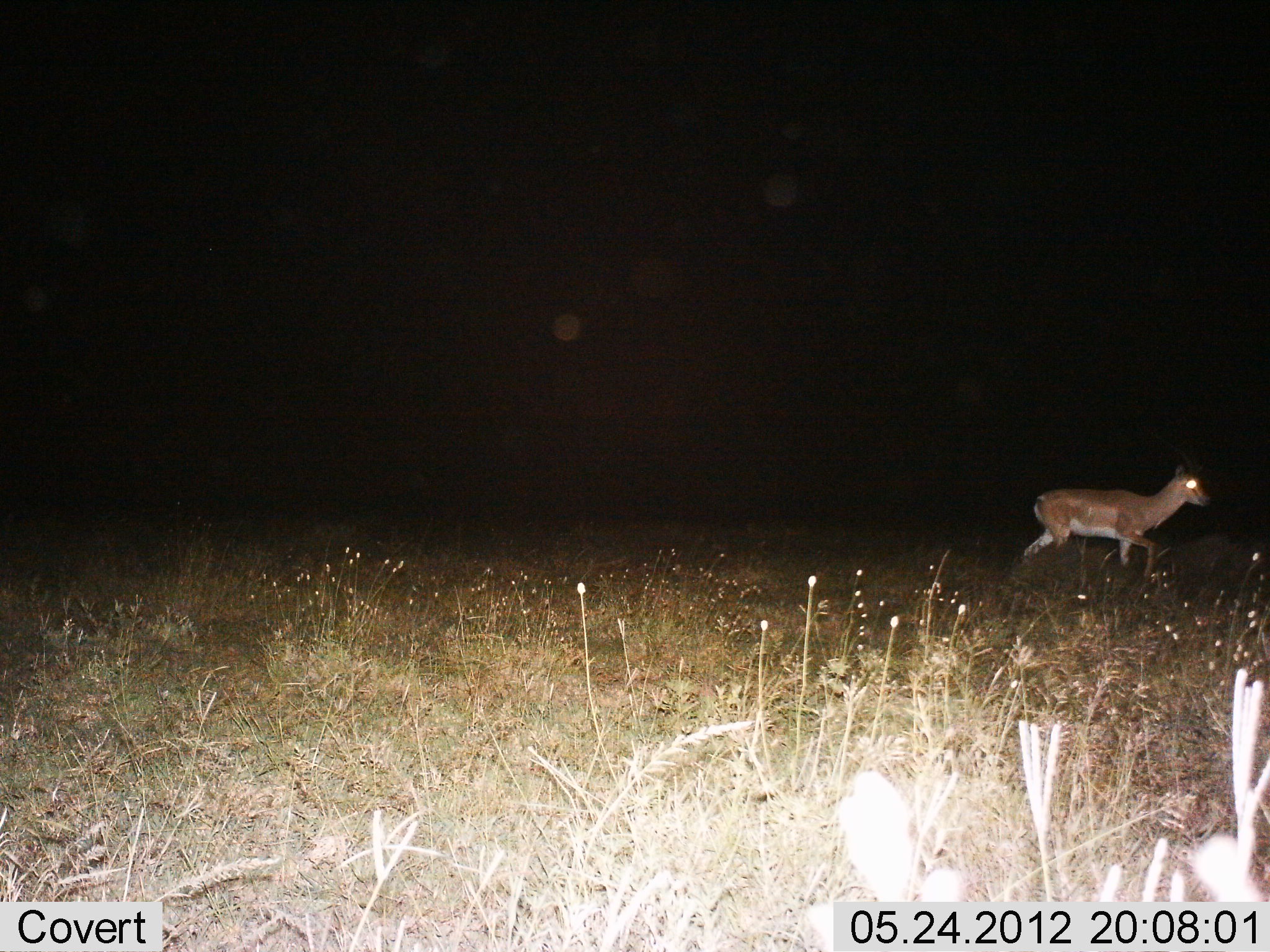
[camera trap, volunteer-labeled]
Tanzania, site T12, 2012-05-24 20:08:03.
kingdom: Animalia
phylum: Chordata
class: Mammalia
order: Artiodactyla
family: Bovidae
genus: Nanger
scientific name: Nanger granti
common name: grant's gazelle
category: gazellegrants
Gazellegrants (grant's gazelle) (Nanger granti), count 1. Behavior (volunteer vote fractions): standing 20%, resting 0%, moving 80%, interacting 0%. Young present (vote fraction): 0%. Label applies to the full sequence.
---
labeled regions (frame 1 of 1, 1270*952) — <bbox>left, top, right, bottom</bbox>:
animal: <bbox>1018, 465, 1213, 598</bbox>